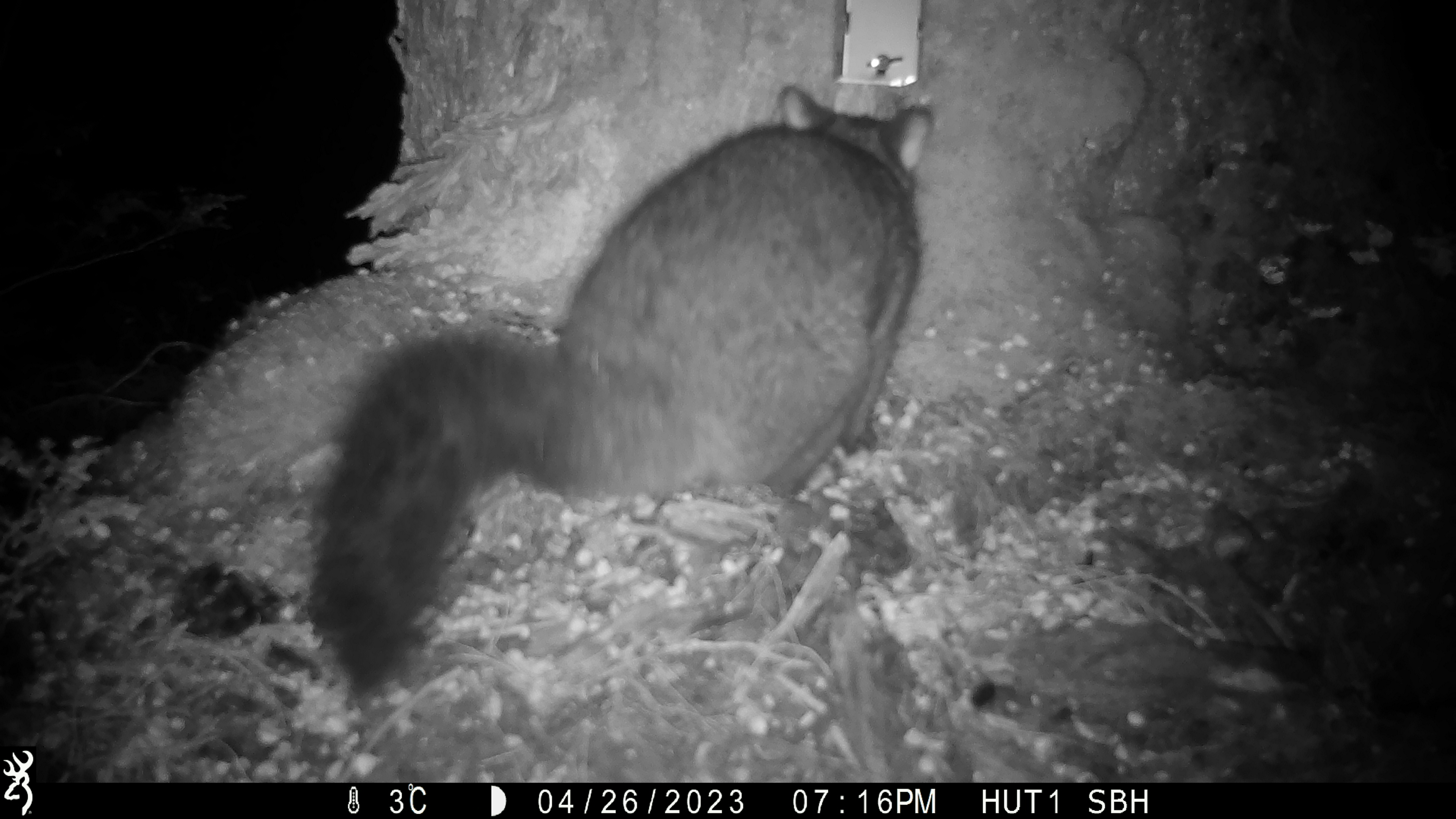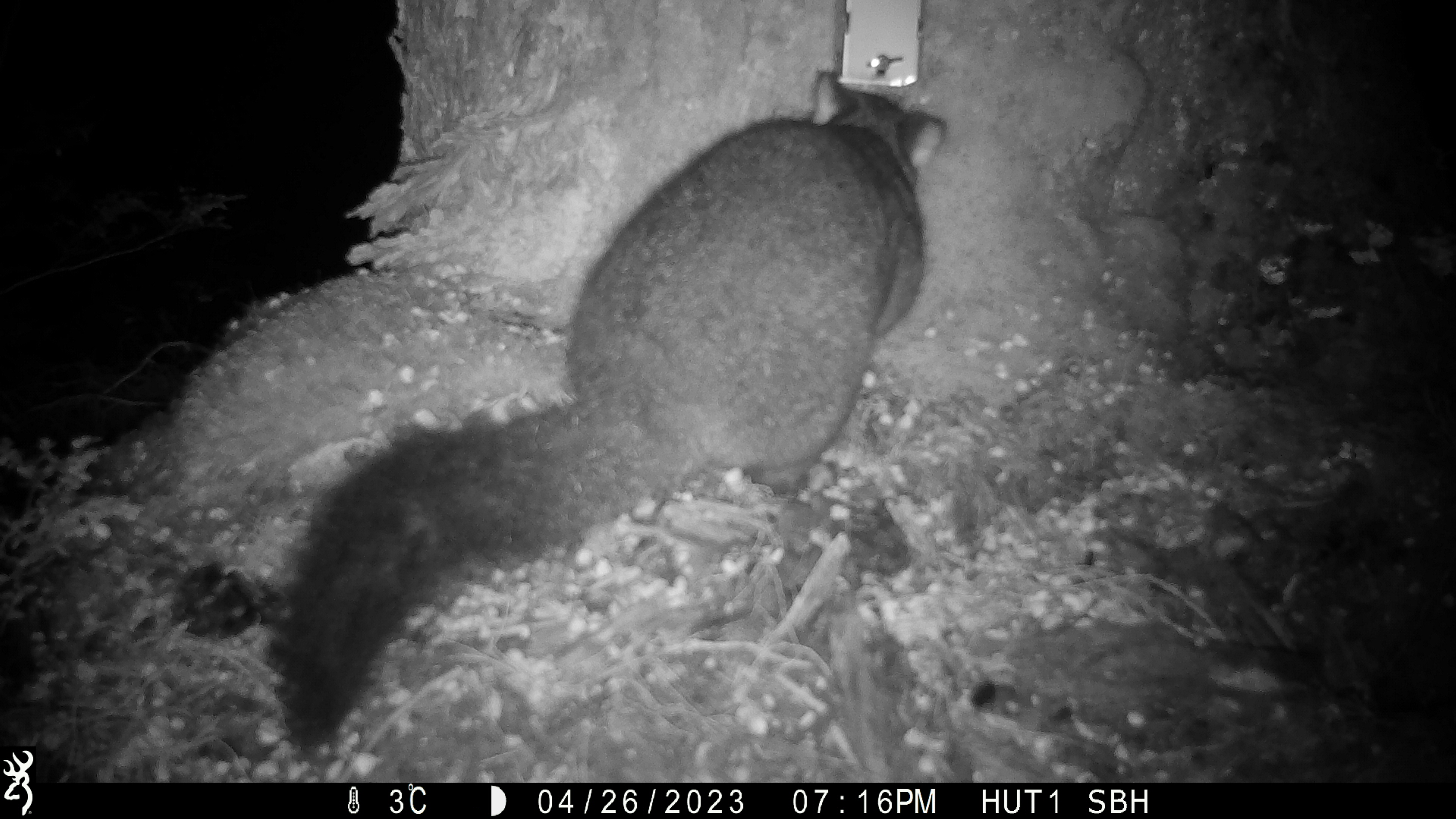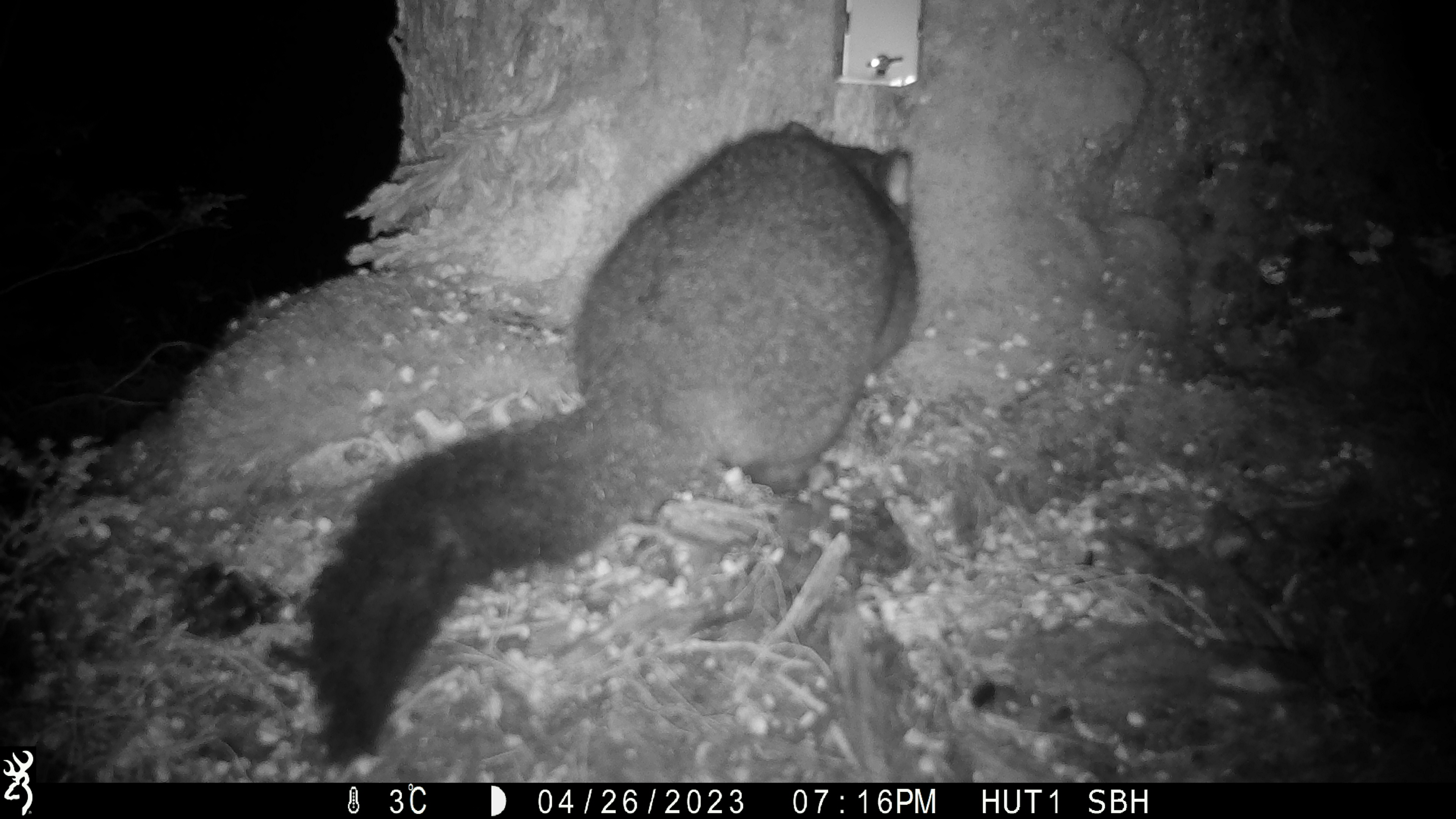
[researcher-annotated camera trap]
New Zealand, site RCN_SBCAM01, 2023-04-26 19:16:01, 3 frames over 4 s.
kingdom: Animalia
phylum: Chordata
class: Mammalia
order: Diprotodontia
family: Phalangeridae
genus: Trichosurus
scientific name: Trichosurus vulpecula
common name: common brushtail possum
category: possum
Possum (common brushtail possum) (Trichosurus vulpecula).